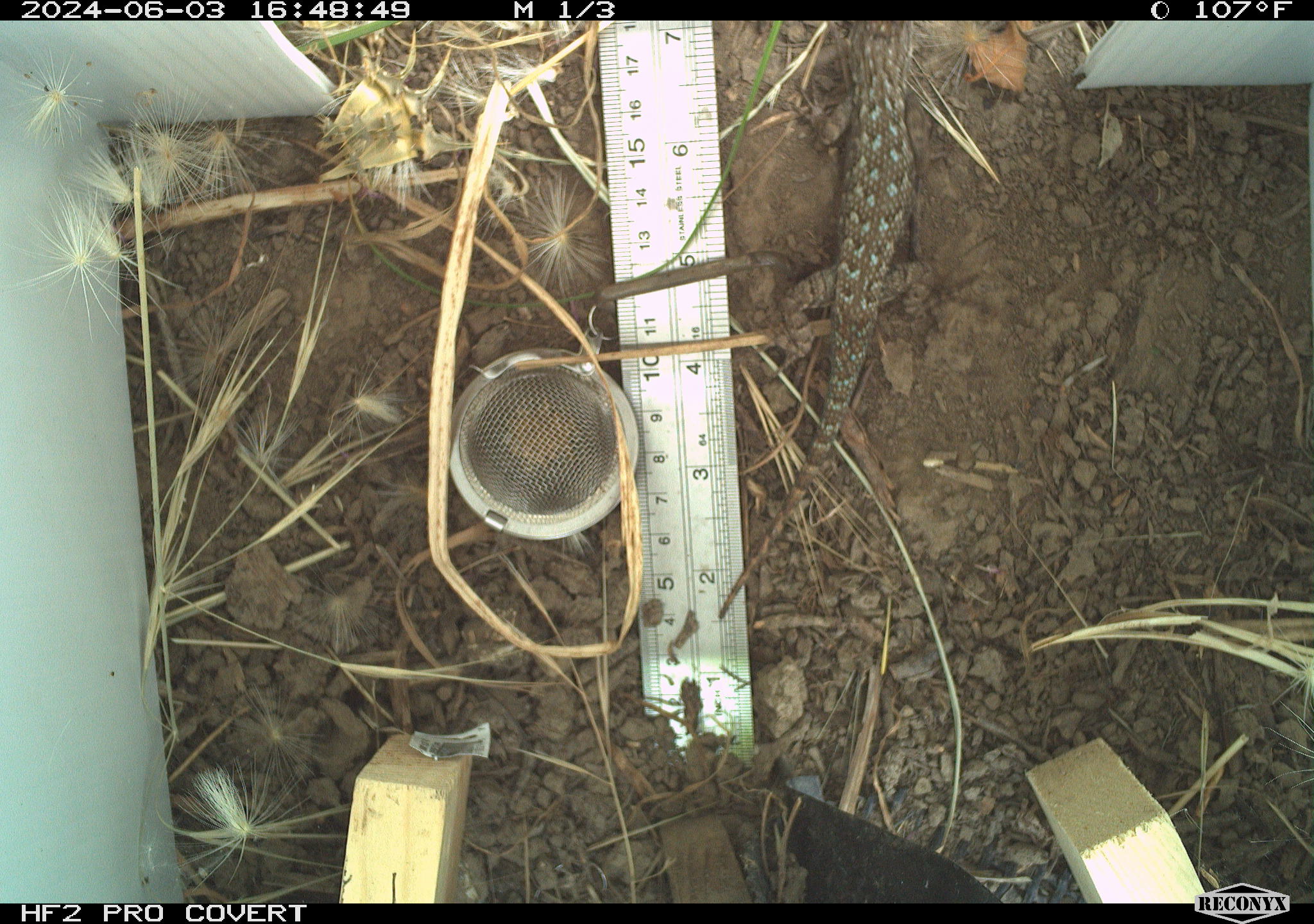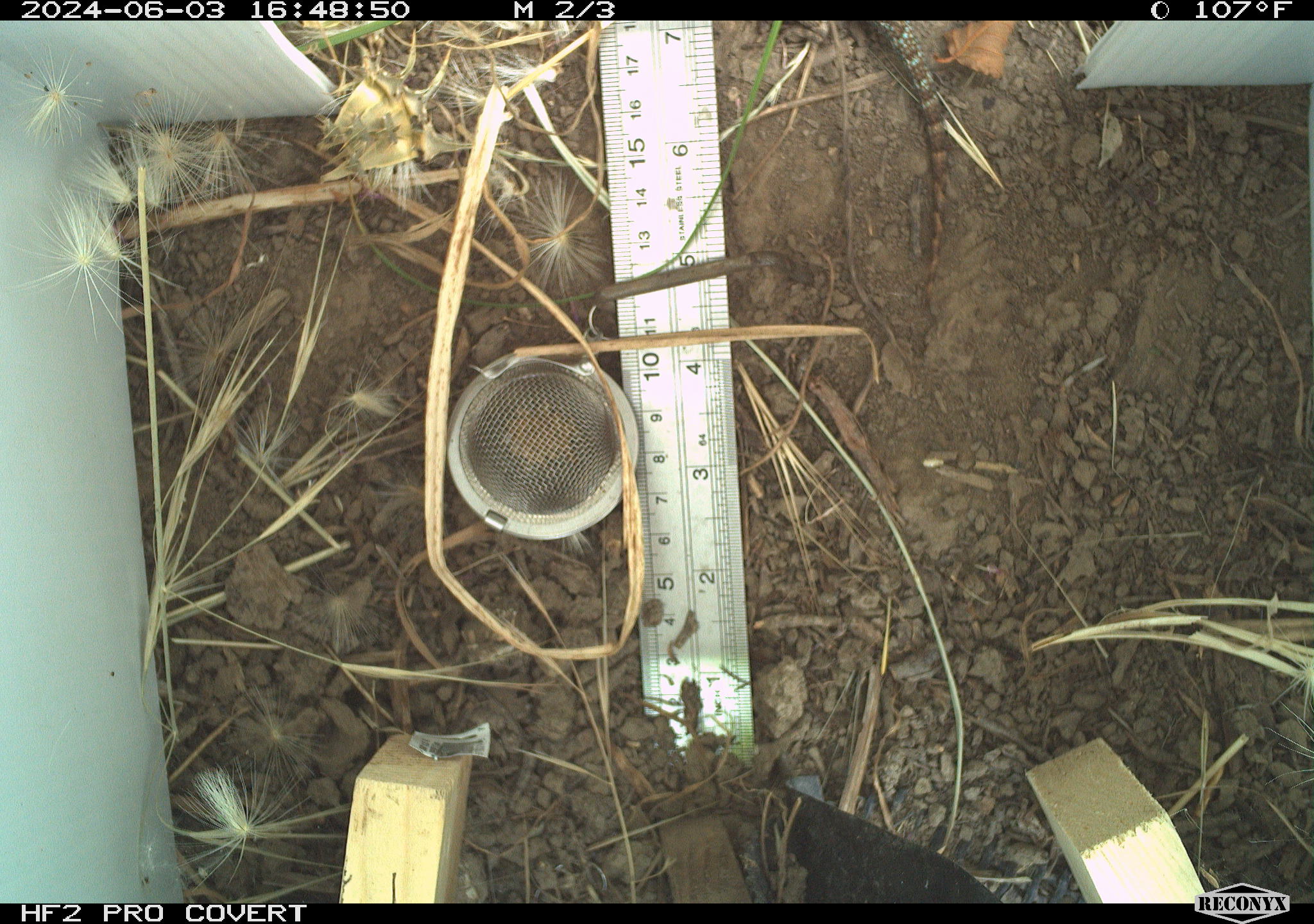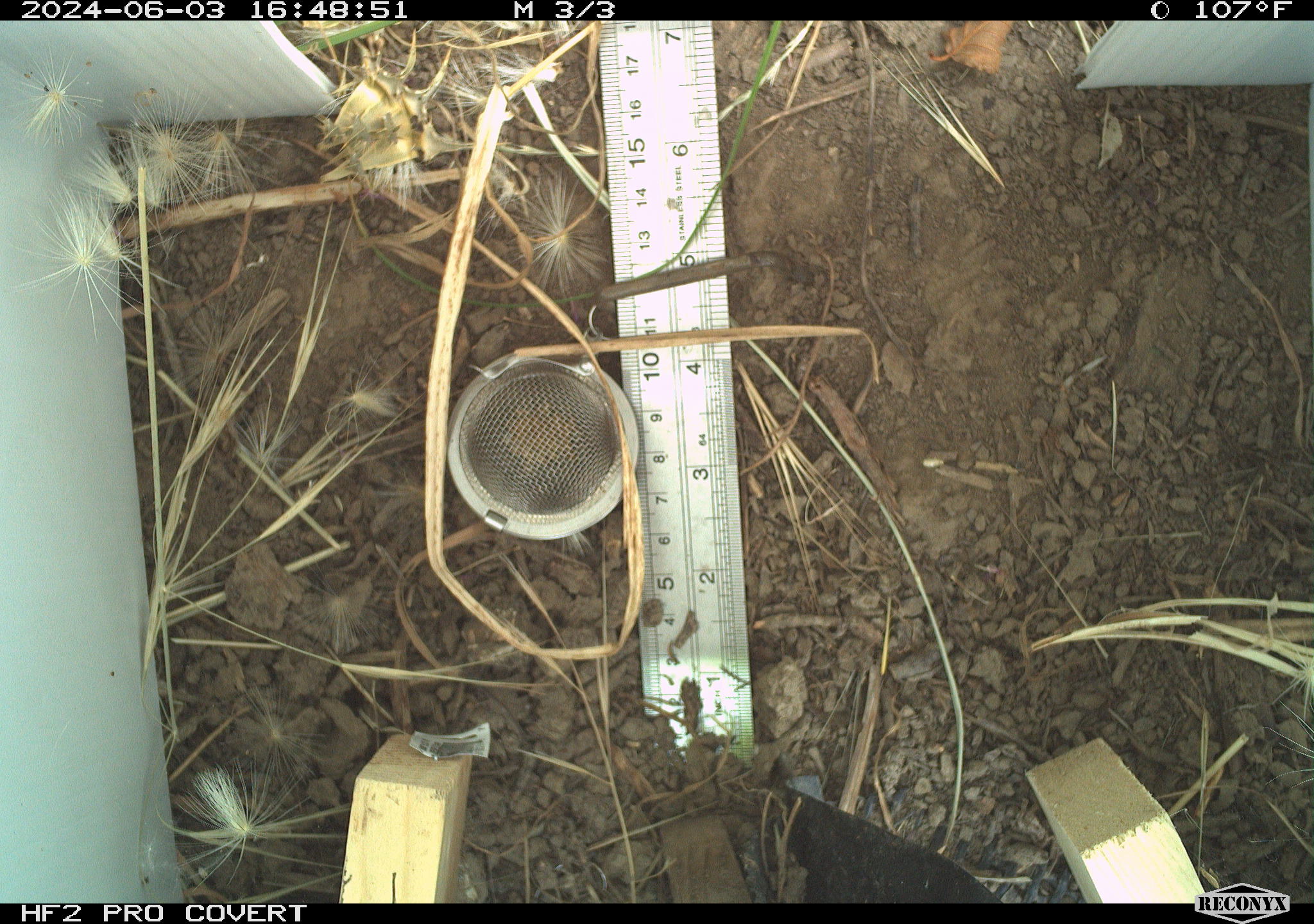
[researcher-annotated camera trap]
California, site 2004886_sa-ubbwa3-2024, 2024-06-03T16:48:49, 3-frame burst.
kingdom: Animalia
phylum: Chordata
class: Reptilia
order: Squamata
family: Phrynosomatidae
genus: Sceloporus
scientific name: Sceloporus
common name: spiny lizards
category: sceloporus species